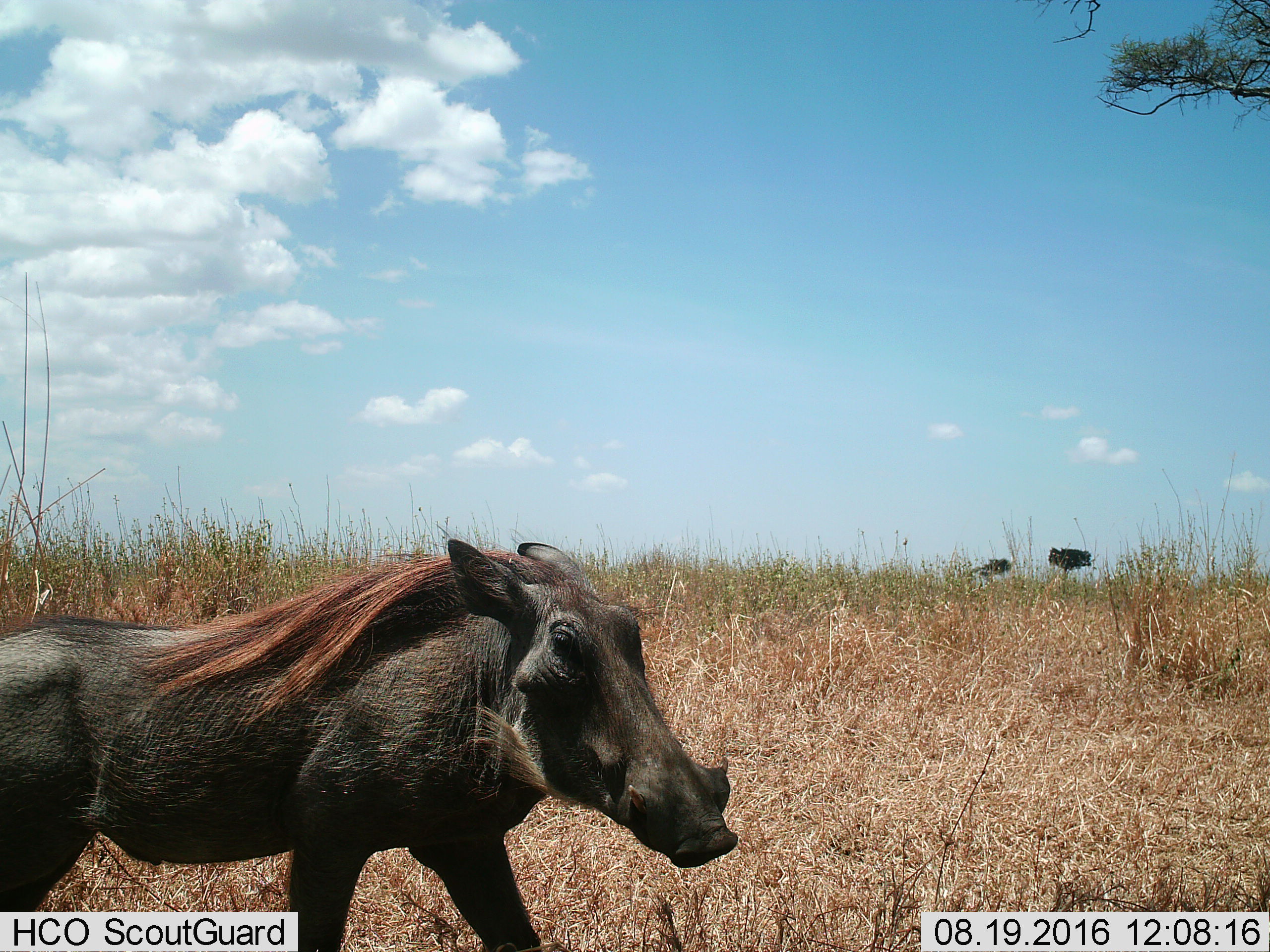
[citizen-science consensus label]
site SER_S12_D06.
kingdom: Animalia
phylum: Chordata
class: Mammalia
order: Artiodactyla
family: Suidae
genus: Phacochoerus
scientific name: Phacochoerus africanus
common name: warthog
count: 1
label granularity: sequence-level